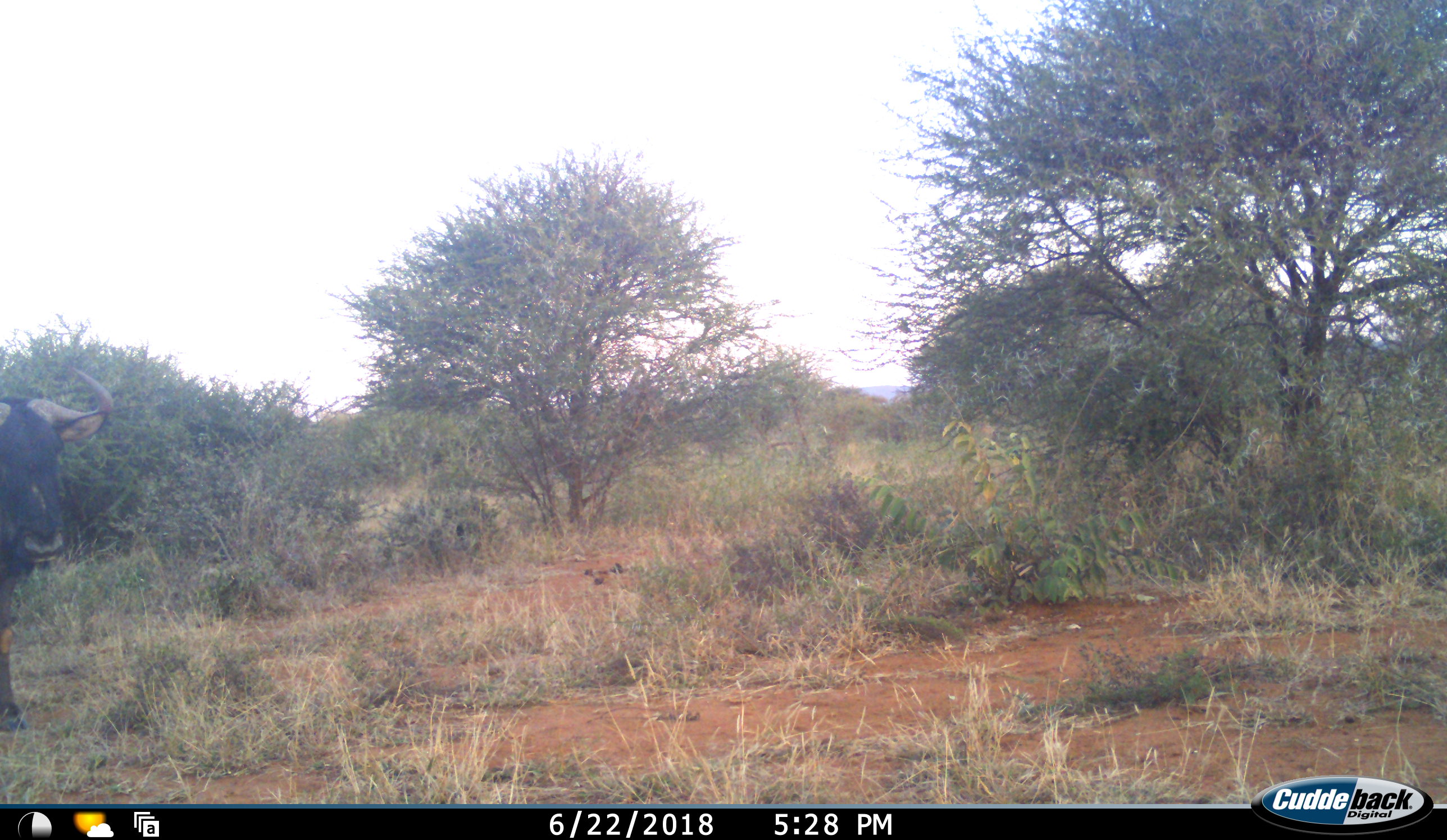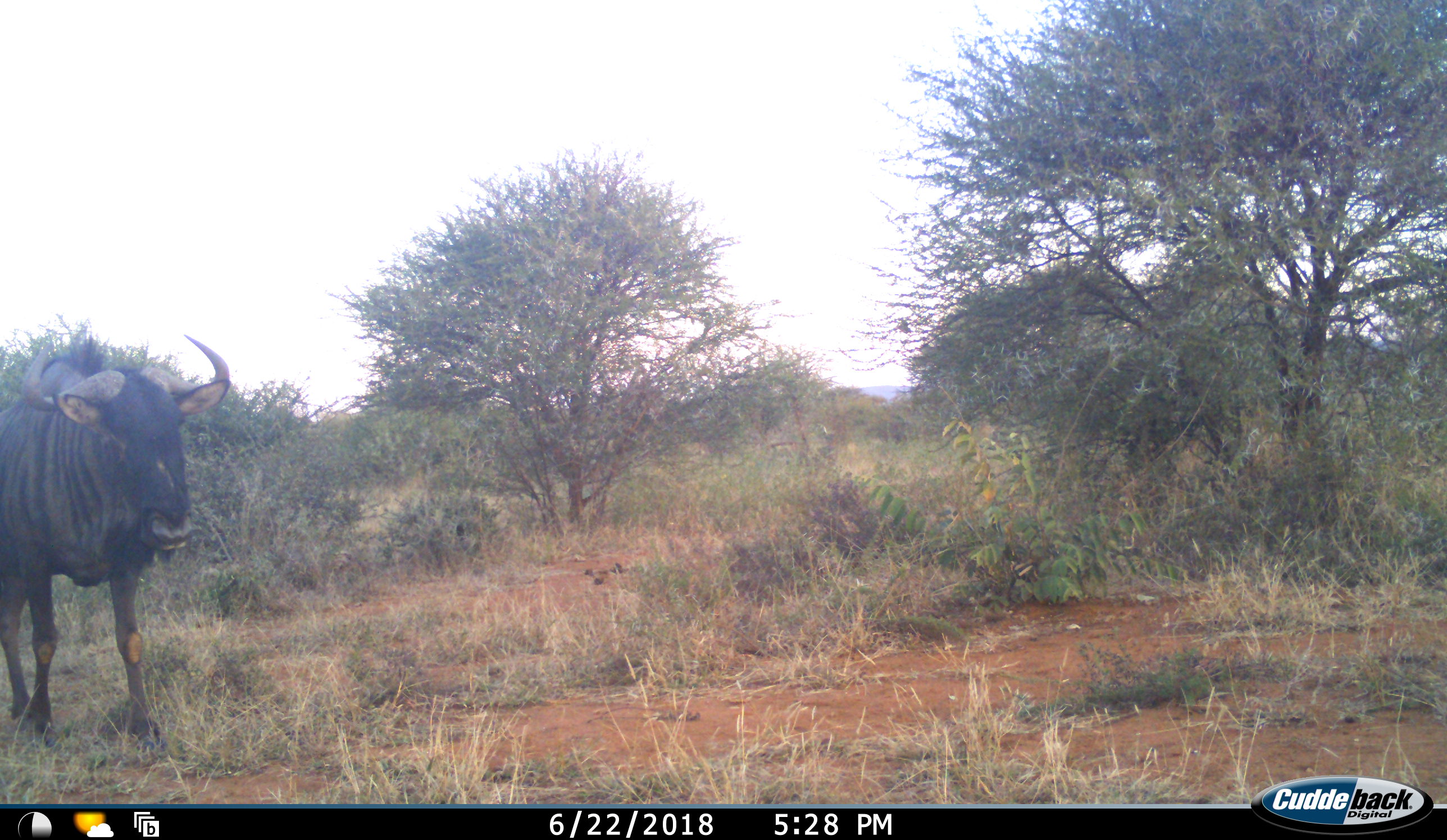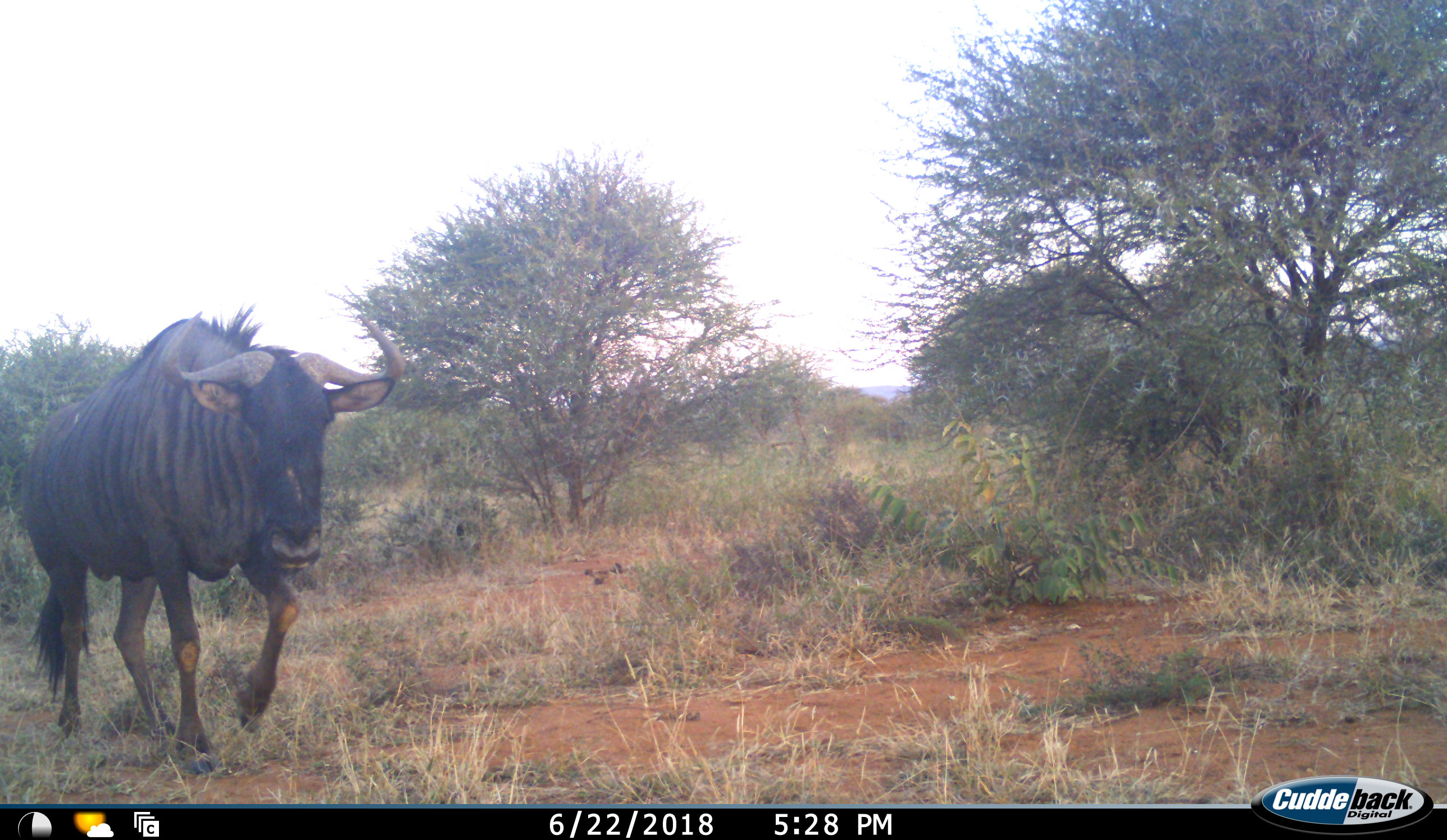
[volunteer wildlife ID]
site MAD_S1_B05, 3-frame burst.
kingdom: Animalia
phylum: Chordata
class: Mammalia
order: Artiodactyla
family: Bovidae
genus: Connochaetes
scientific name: Connochaetes taurinus taurinus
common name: blue wildebeest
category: wildebeestblue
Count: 1.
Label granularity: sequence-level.